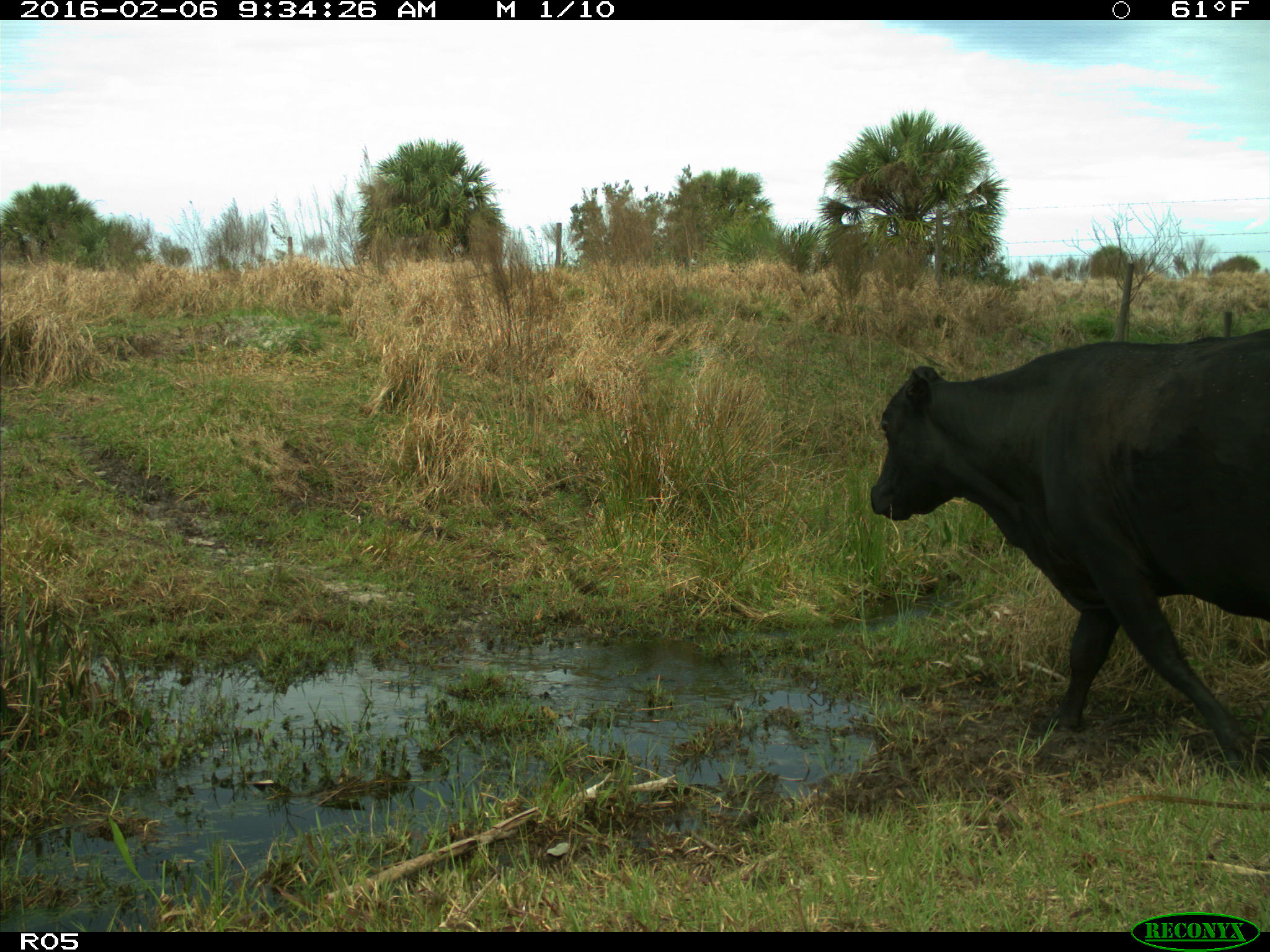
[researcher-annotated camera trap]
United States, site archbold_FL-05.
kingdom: Animalia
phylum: Chordata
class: Mammalia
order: Artiodactyla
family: Bovidae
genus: Bos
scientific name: Bos taurus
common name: domestic cow